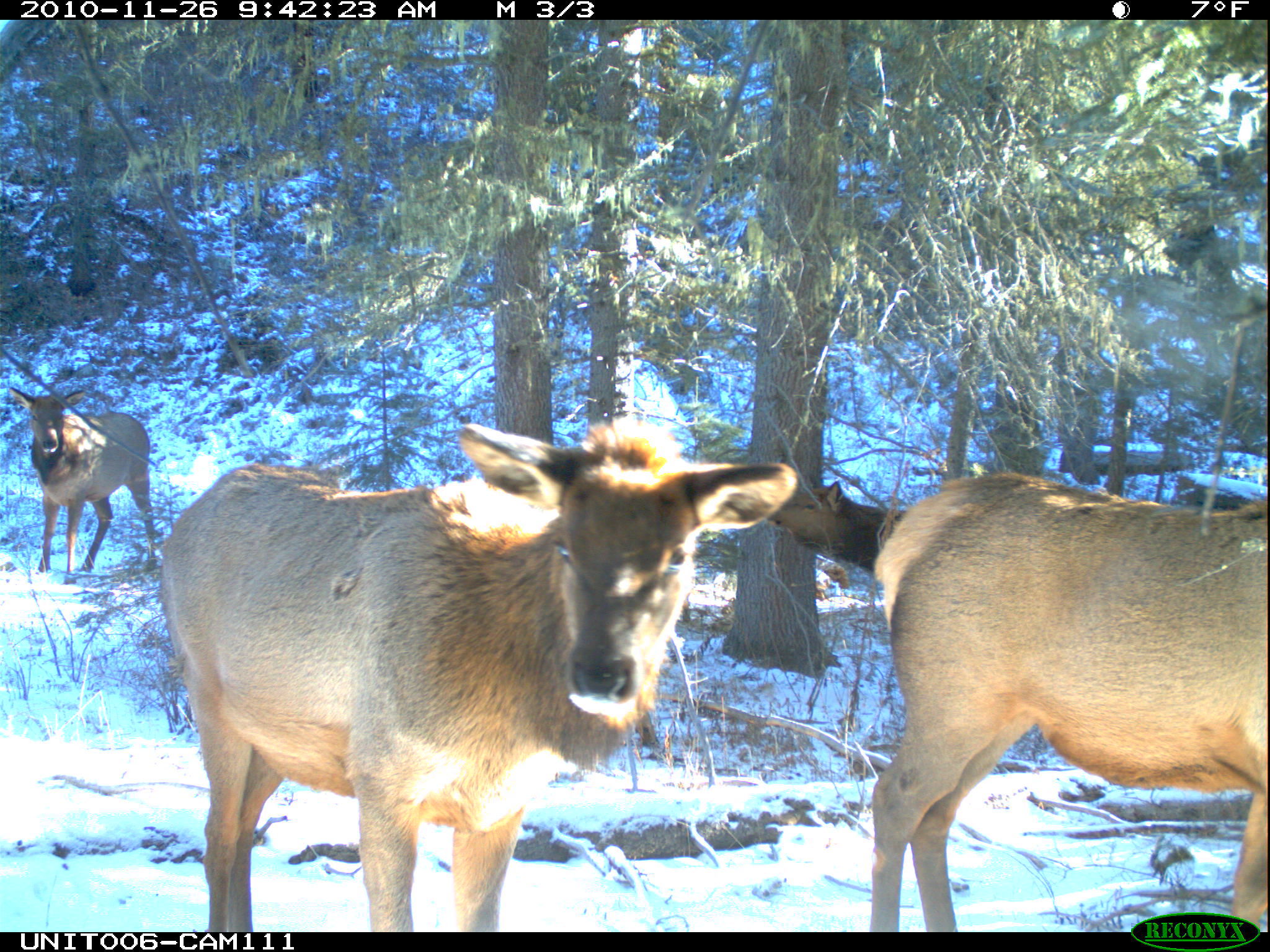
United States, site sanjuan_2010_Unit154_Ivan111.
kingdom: Animalia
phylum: Chordata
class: Mammalia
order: Artiodactyla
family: Cervidae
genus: Cervus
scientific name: Cervus elaphus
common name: red deer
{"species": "Cervus elaphus (red deer)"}